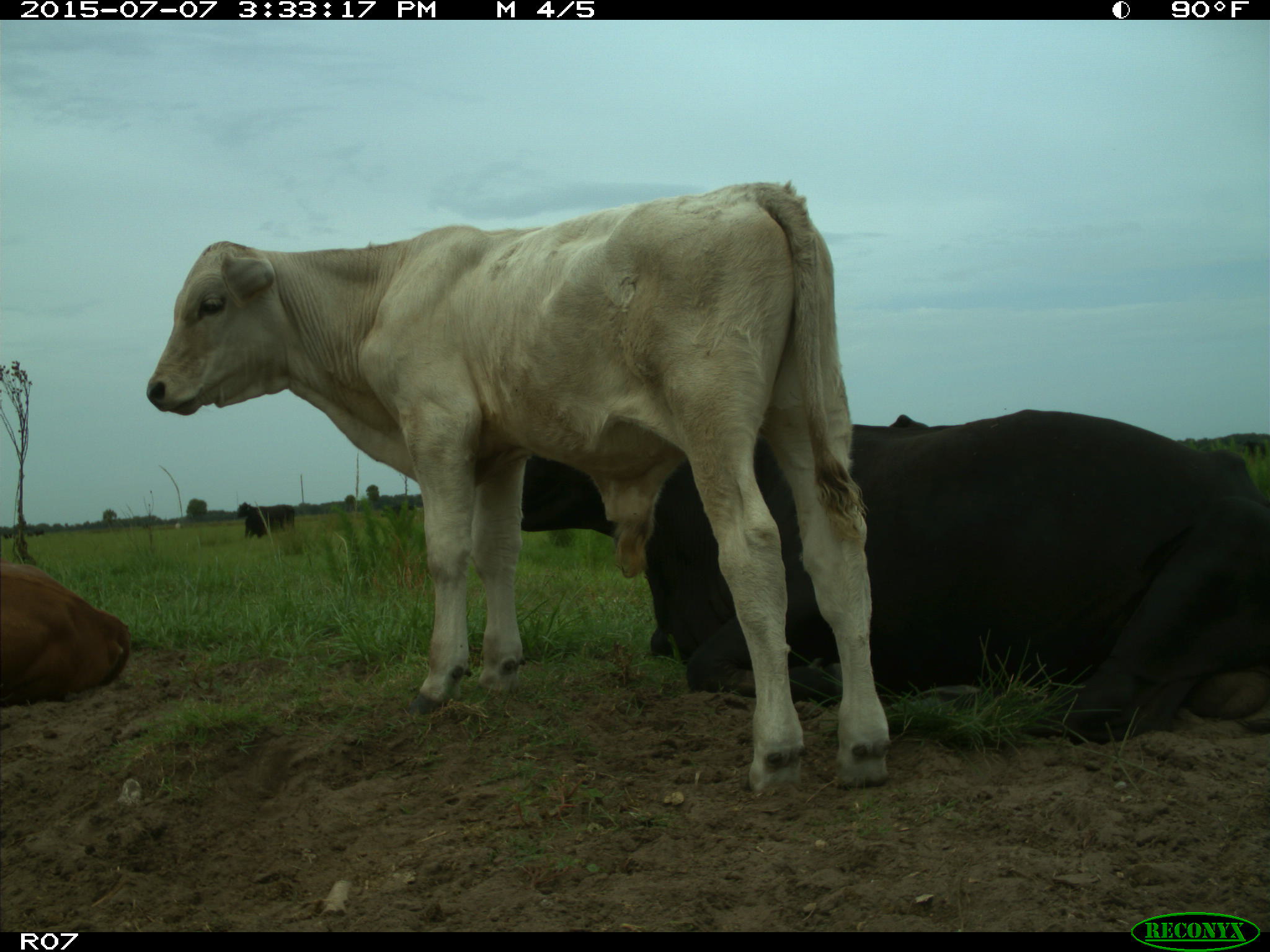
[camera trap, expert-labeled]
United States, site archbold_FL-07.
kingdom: Animalia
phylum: Chordata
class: Mammalia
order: Artiodactyla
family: Bovidae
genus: Bos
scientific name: Bos taurus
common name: domestic cow